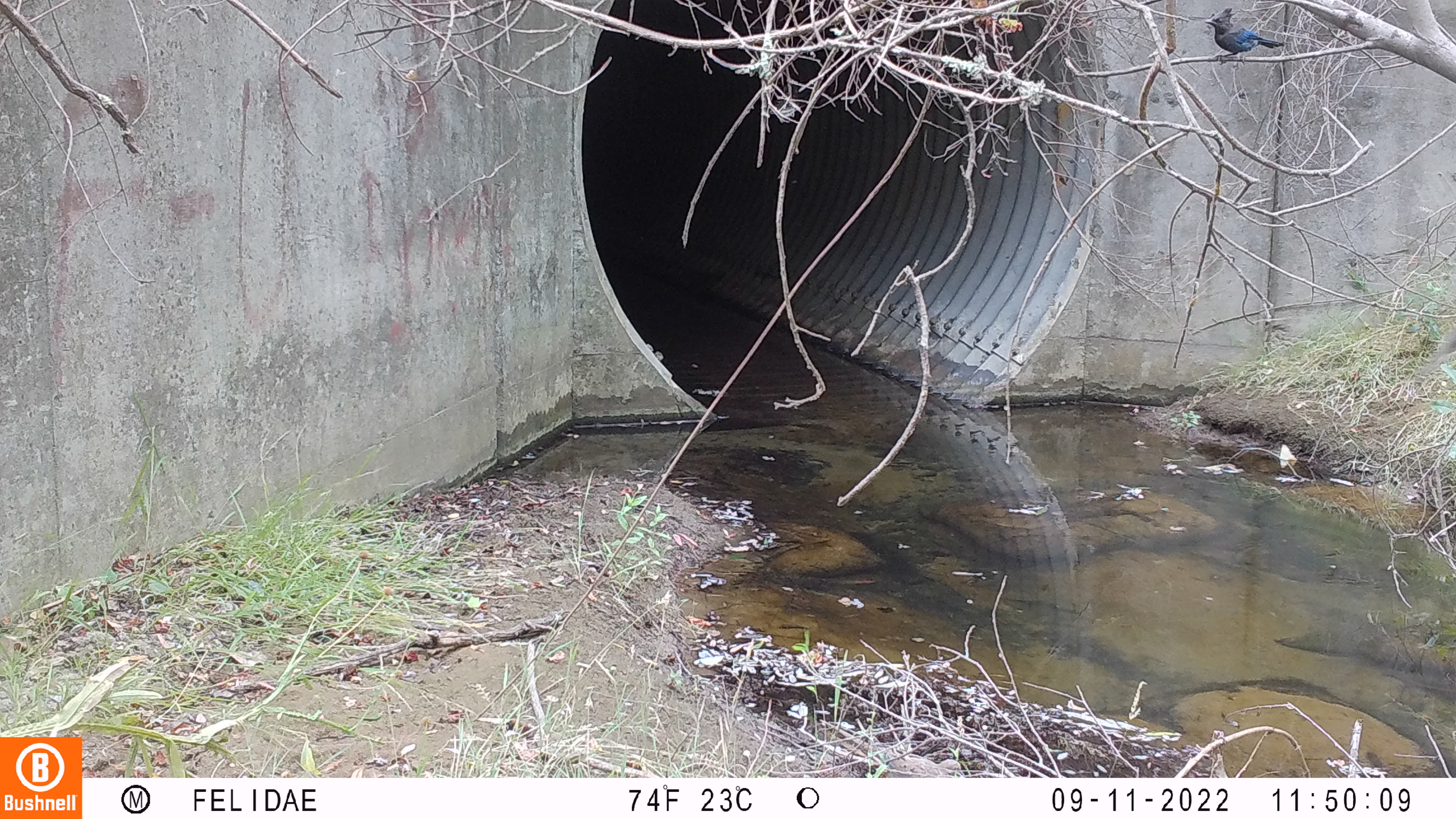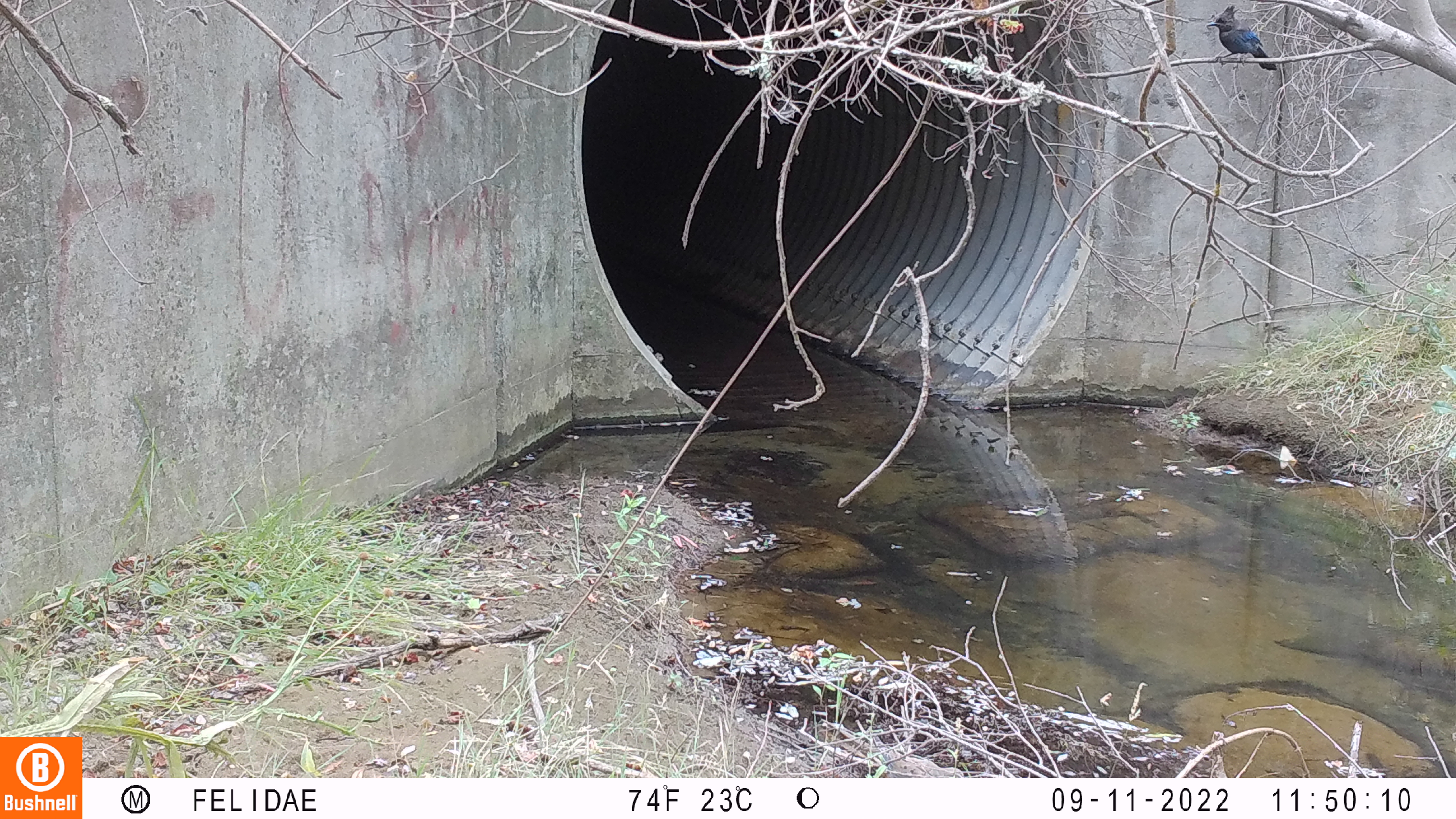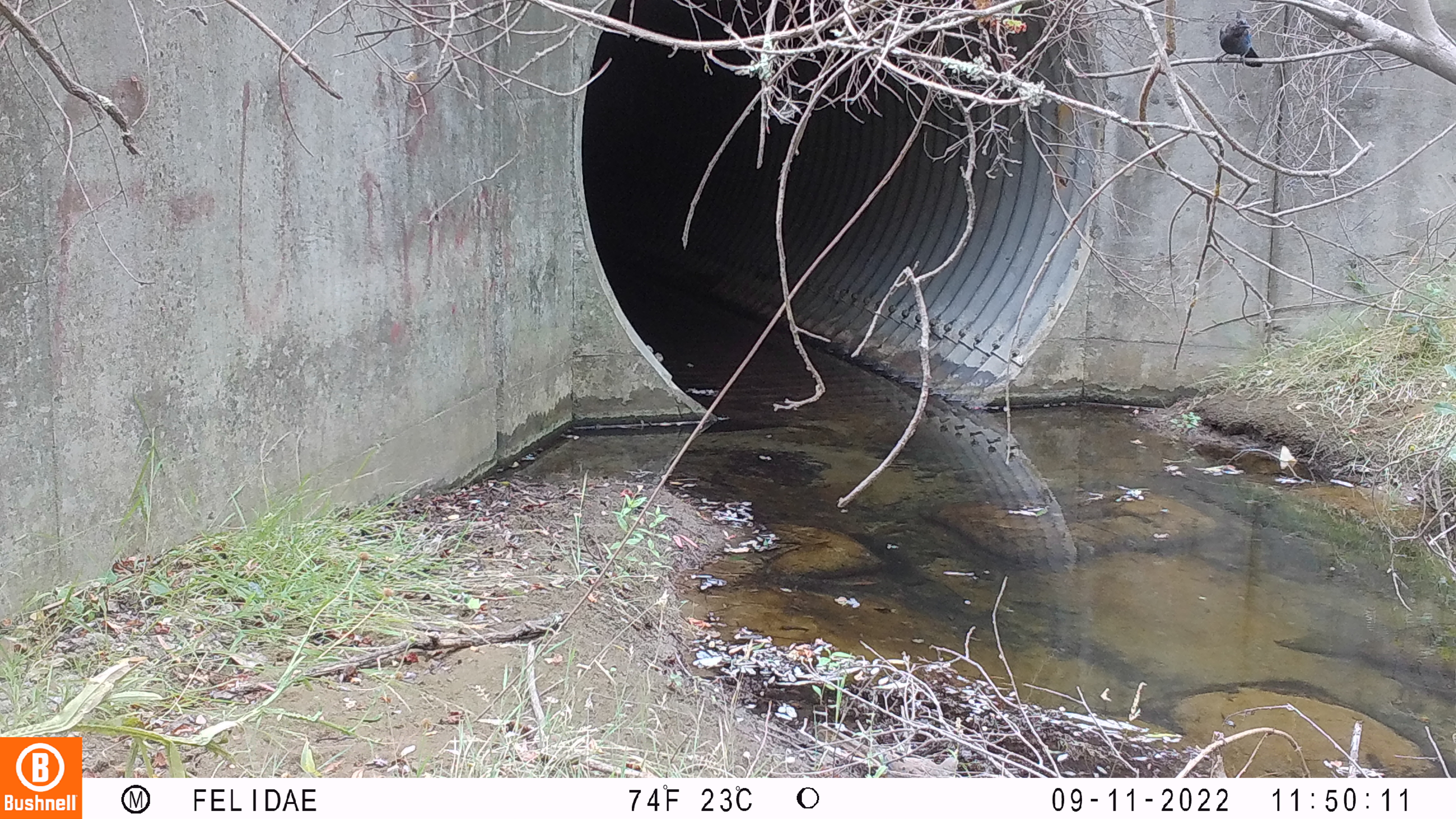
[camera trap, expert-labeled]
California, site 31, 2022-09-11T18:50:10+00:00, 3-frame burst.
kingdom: Animalia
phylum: Chordata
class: Aves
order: Passeriformes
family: Corvidae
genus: Cyanocitta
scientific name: Cyanocitta stelleri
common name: steller's jay